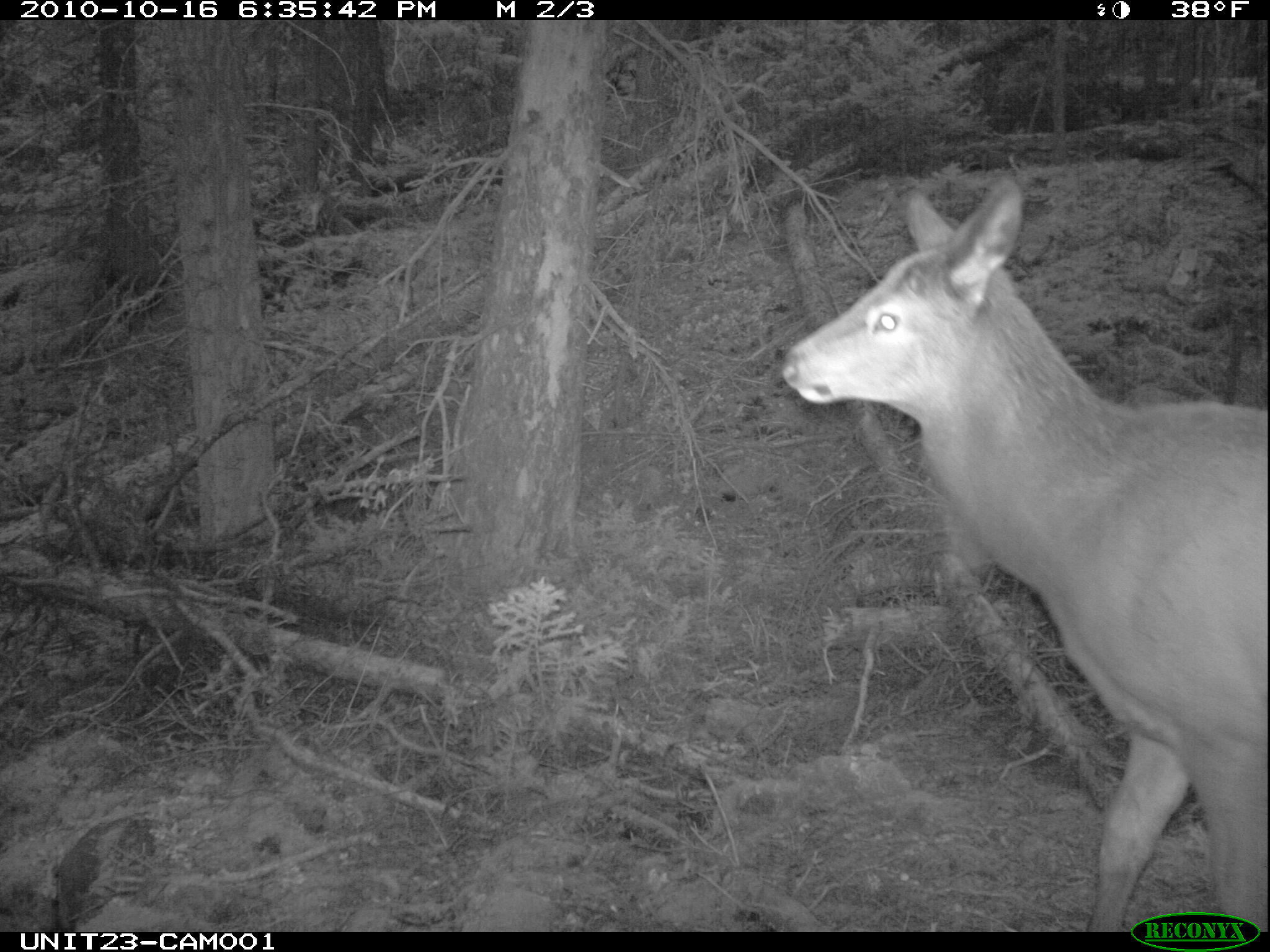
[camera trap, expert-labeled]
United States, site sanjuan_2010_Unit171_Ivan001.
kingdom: Animalia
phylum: Chordata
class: Mammalia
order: Artiodactyla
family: Cervidae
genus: Cervus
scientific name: Cervus elaphus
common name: red deer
Cervus elaphus (red deer).